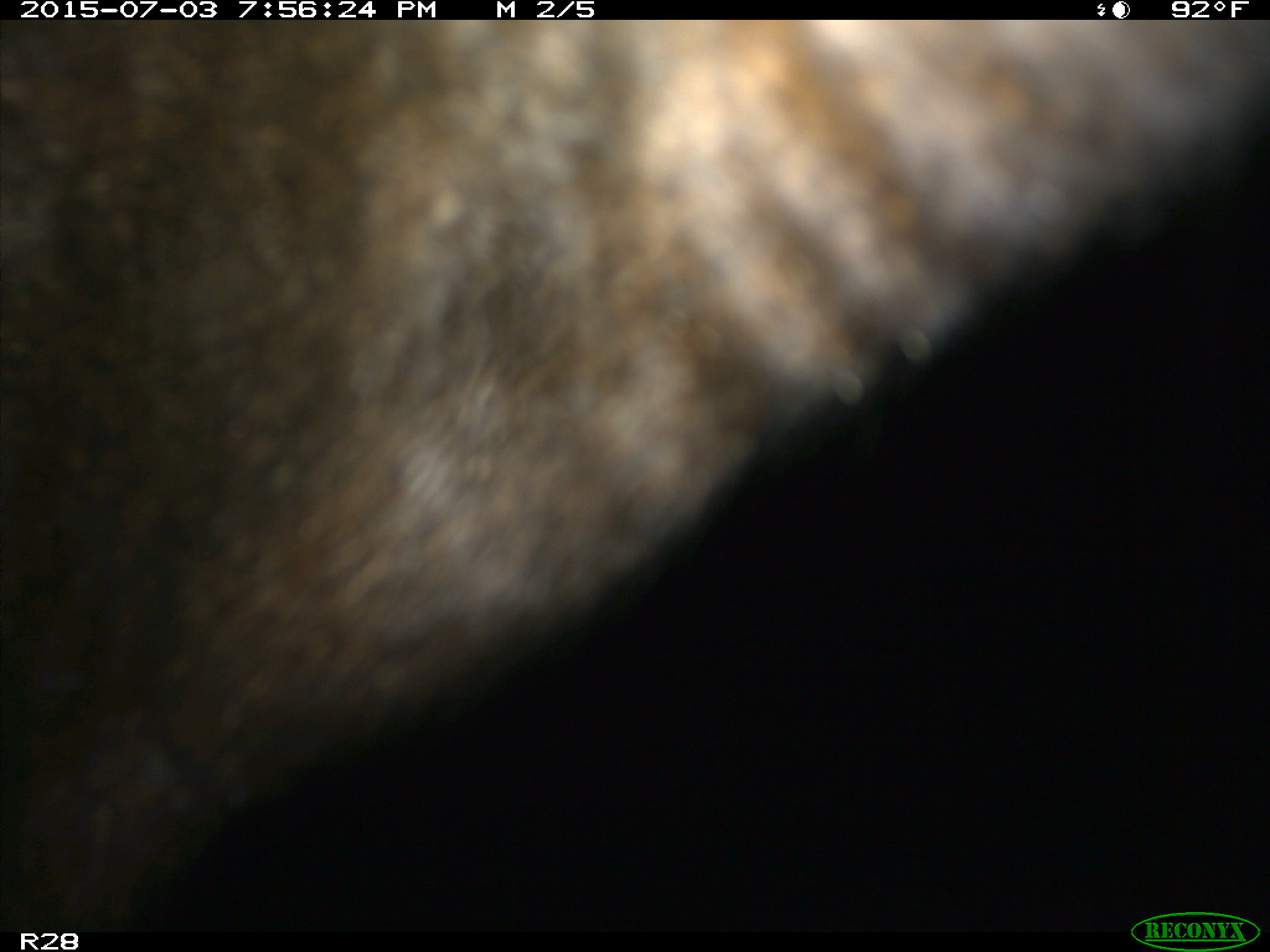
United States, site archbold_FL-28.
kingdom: Animalia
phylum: Chordata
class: Mammalia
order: Artiodactyla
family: Bovidae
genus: Bos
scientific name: Bos taurus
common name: domestic cow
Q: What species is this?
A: Bos taurus (domestic cow).